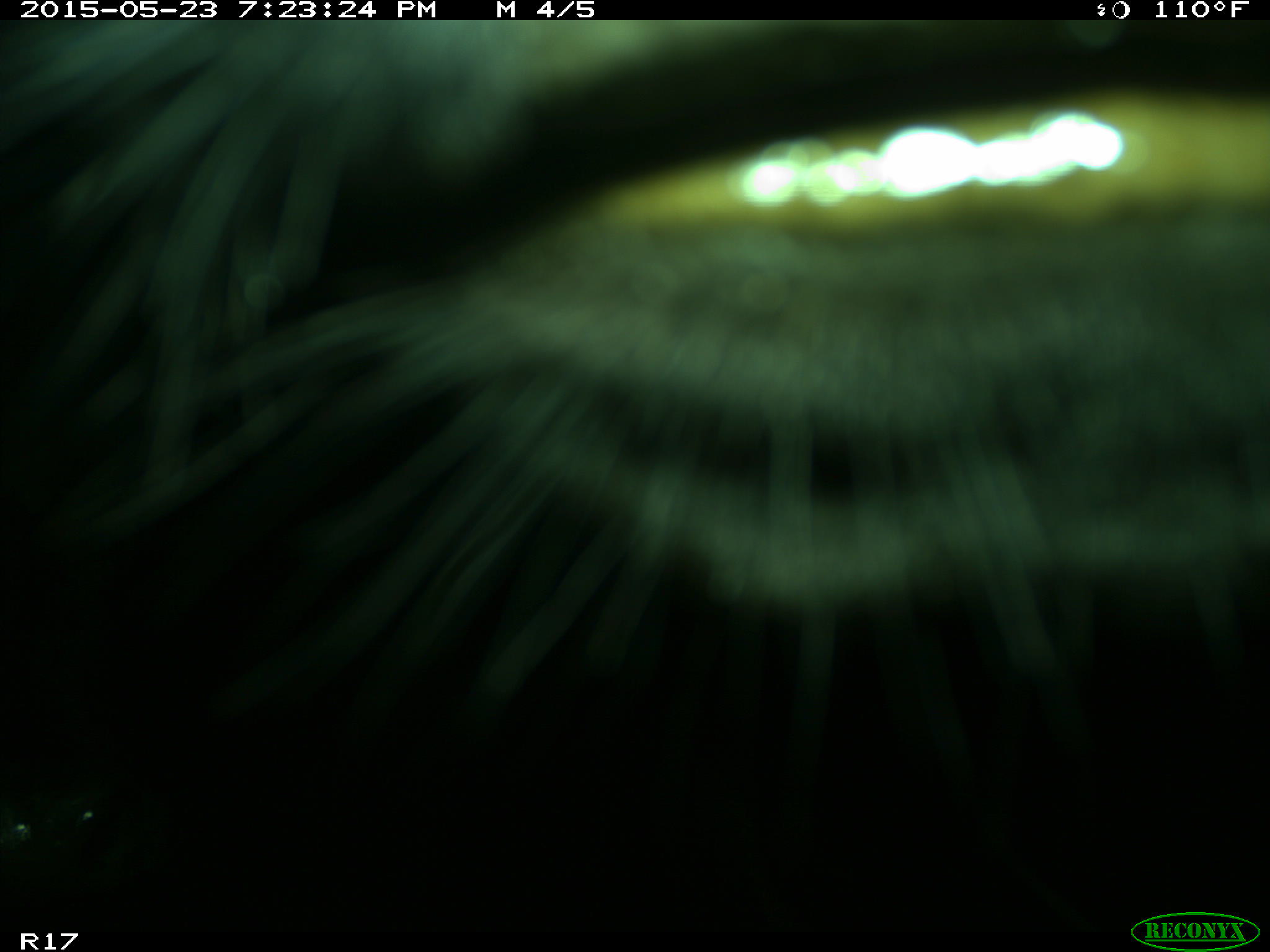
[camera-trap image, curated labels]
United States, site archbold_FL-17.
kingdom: Animalia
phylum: Chordata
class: Mammalia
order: Artiodactyla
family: Bovidae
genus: Bos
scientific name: Bos taurus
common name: domestic cow